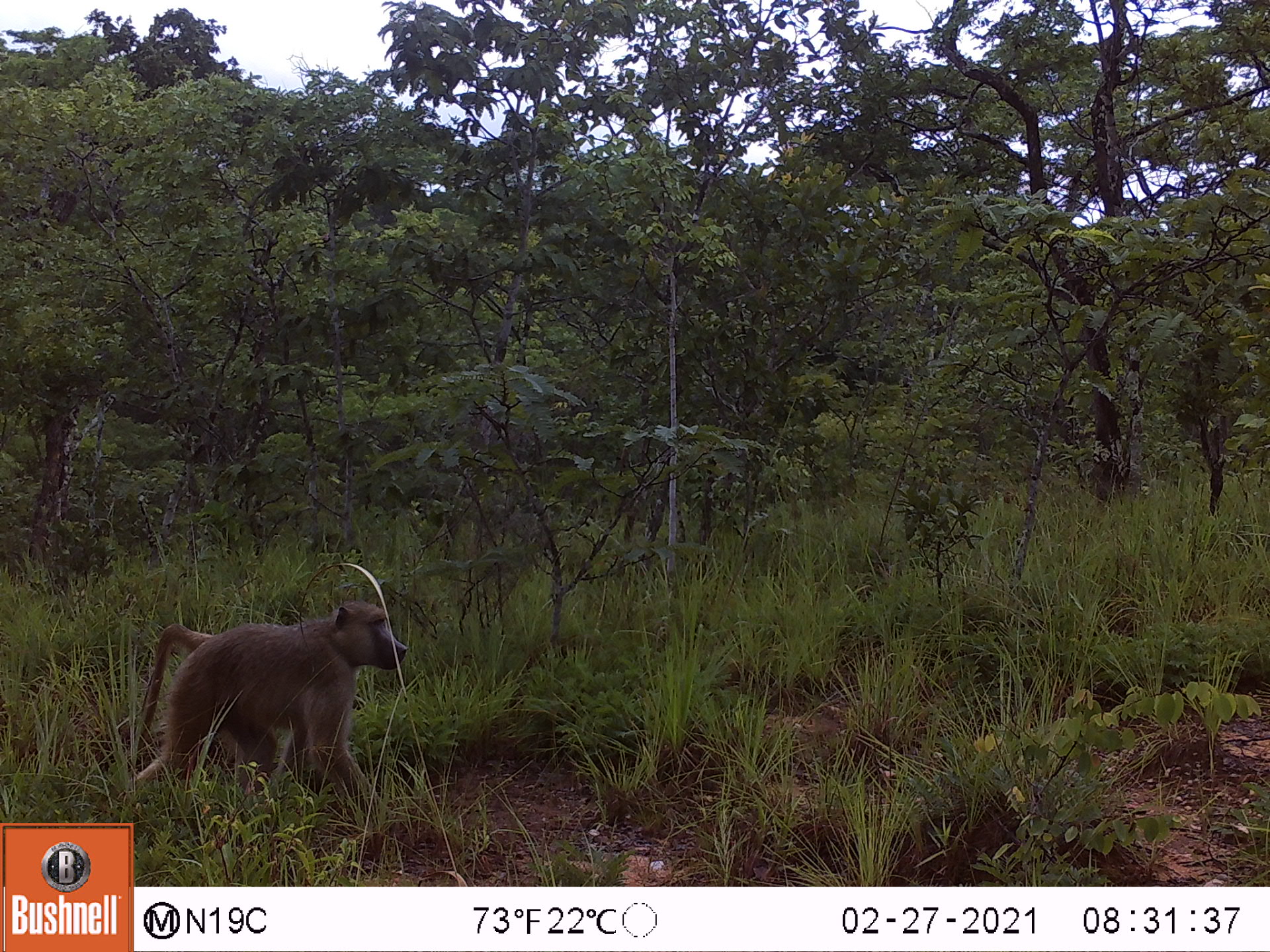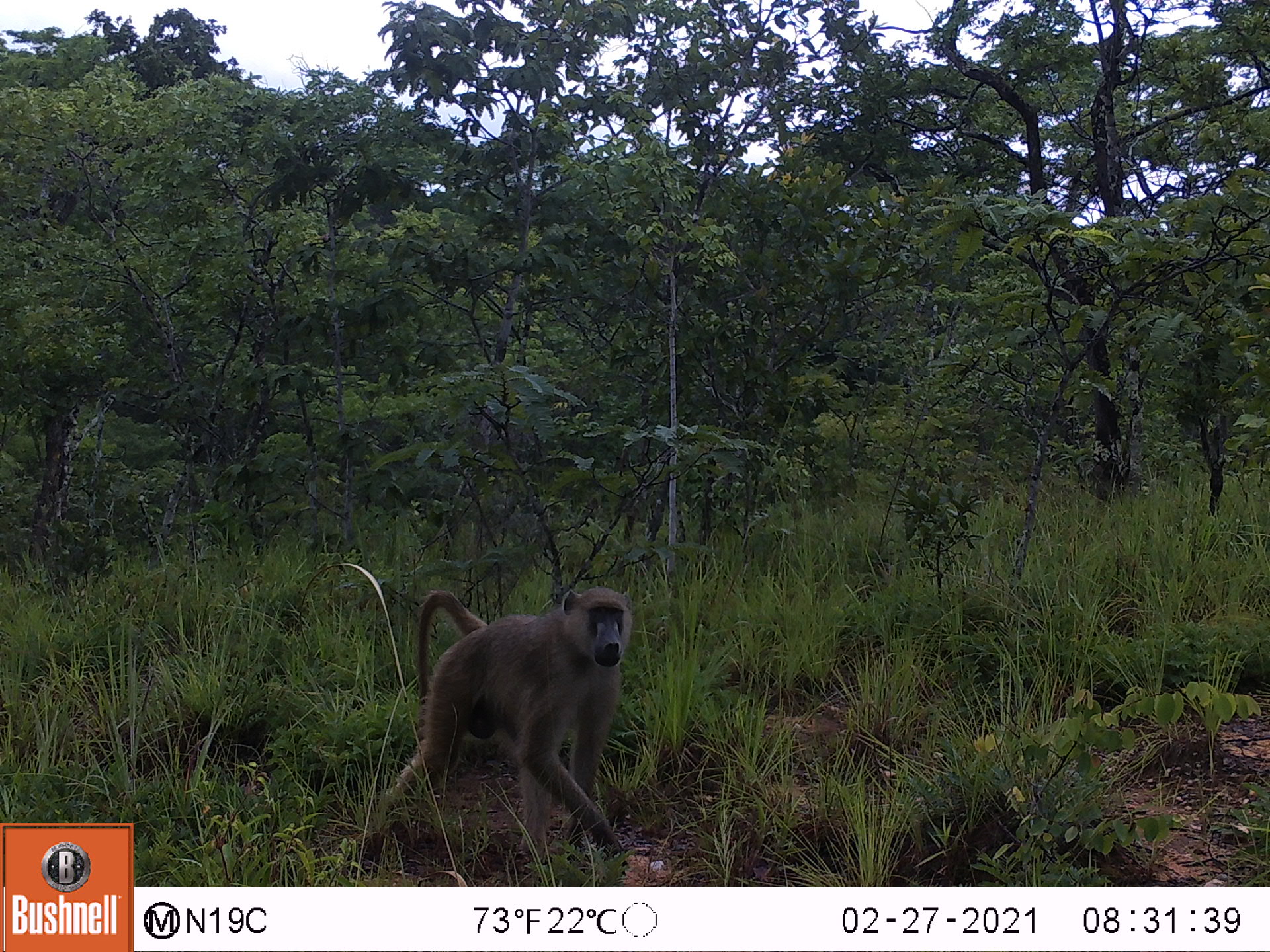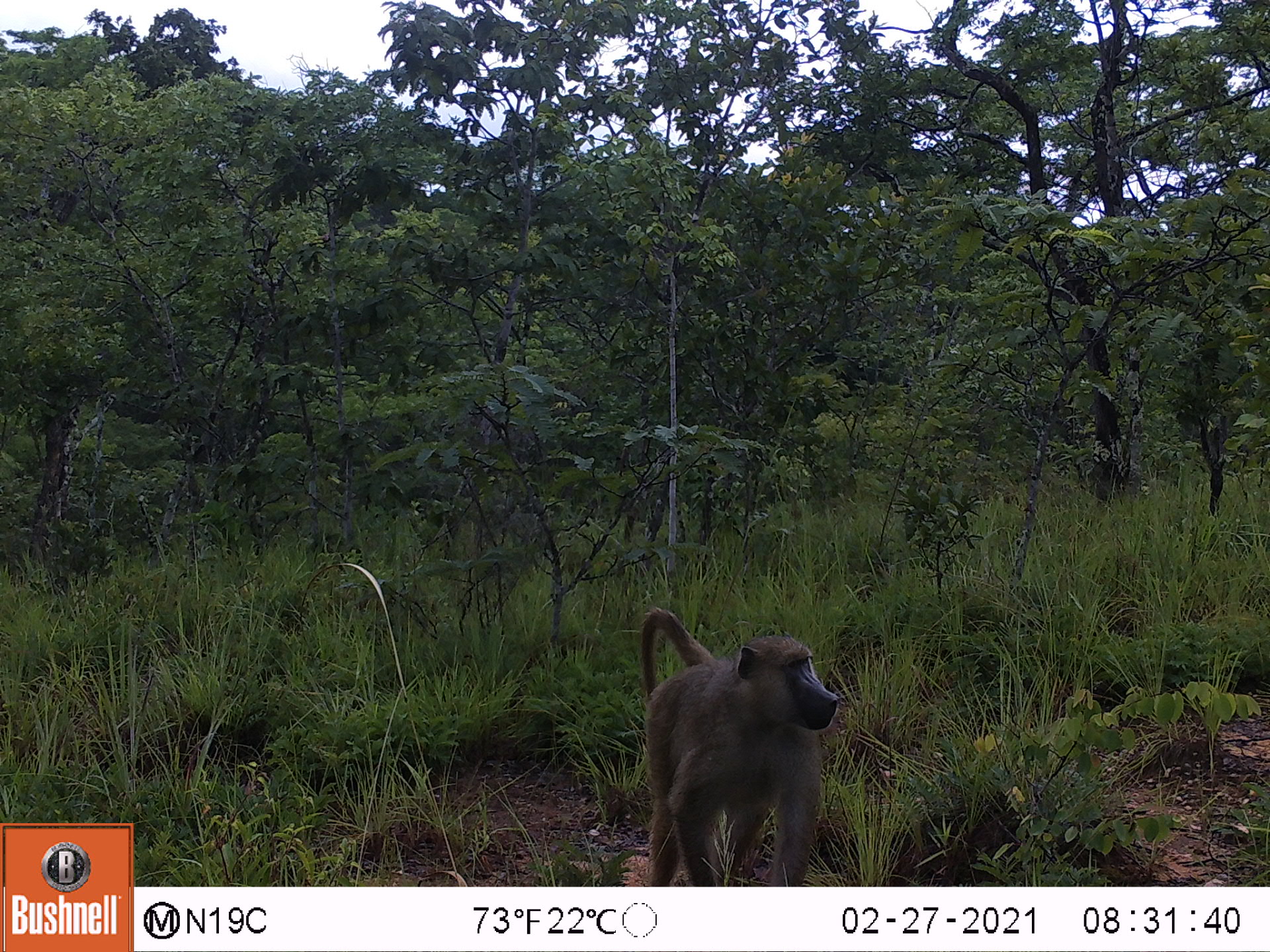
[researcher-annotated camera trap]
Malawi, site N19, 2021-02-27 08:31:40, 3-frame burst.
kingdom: Animalia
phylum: Chordata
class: Mammalia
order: Primates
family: Cercopithecidae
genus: Papio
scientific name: Papio cynocephalus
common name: yellow baboon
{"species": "yellow baboon (Papio cynocephalus)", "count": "1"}